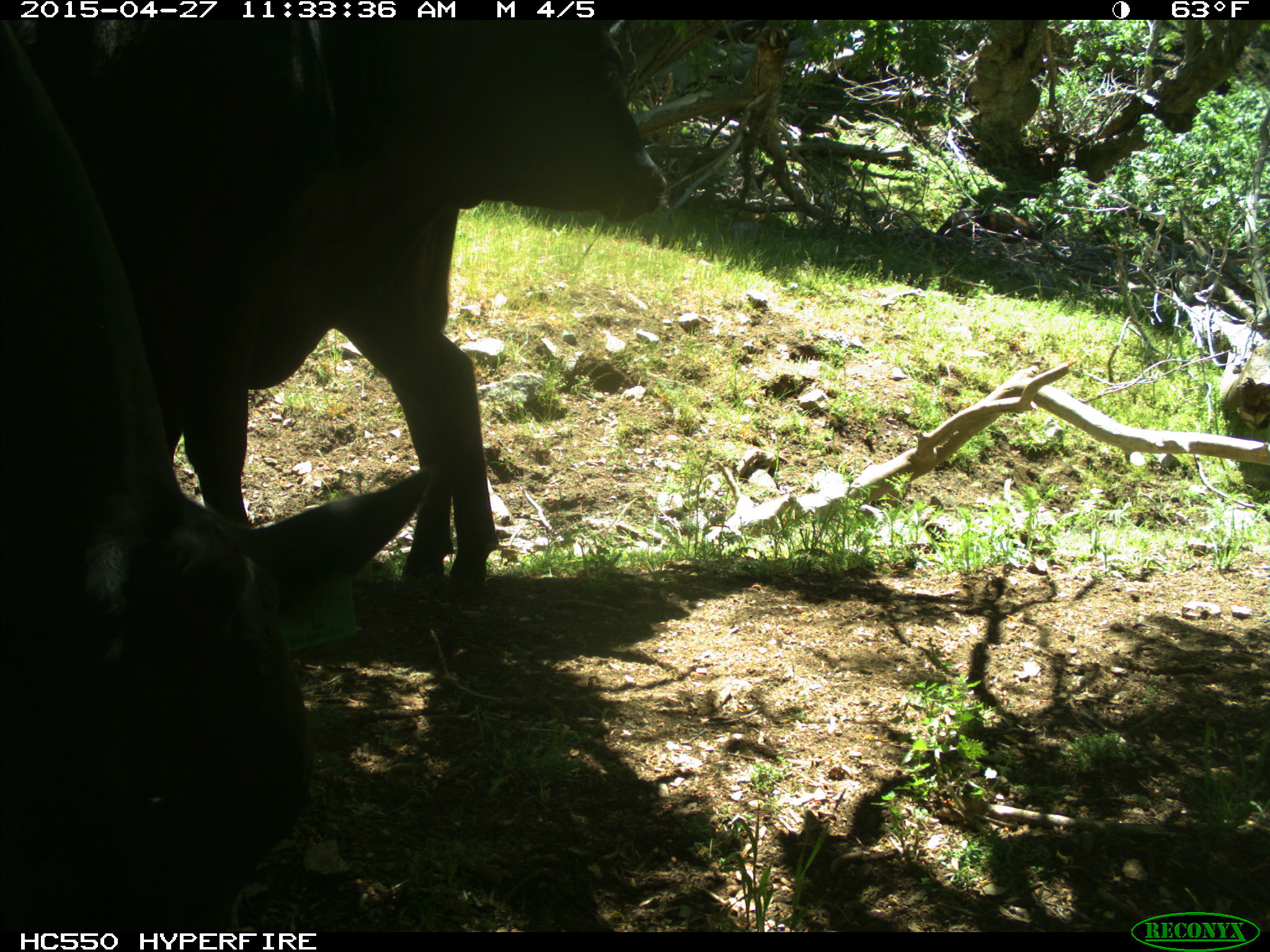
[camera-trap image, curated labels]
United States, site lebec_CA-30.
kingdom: Animalia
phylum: Chordata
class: Mammalia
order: Artiodactyla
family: Bovidae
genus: Bos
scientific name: Bos taurus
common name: domestic cow